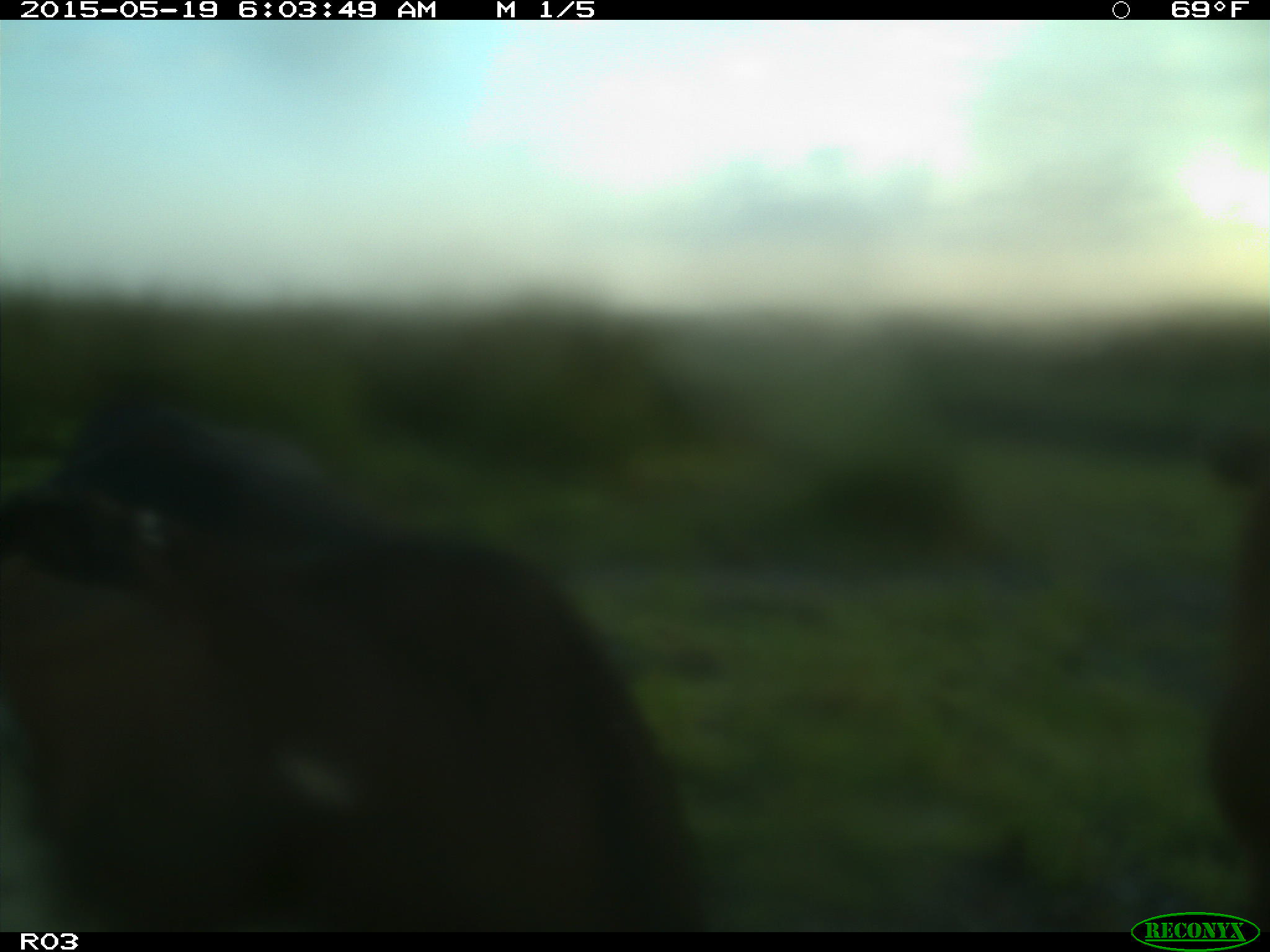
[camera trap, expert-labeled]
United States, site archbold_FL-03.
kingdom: Animalia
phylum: Chordata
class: Mammalia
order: Artiodactyla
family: Bovidae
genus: Bos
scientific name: Bos taurus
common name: domestic cow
Bos taurus (domestic cow).